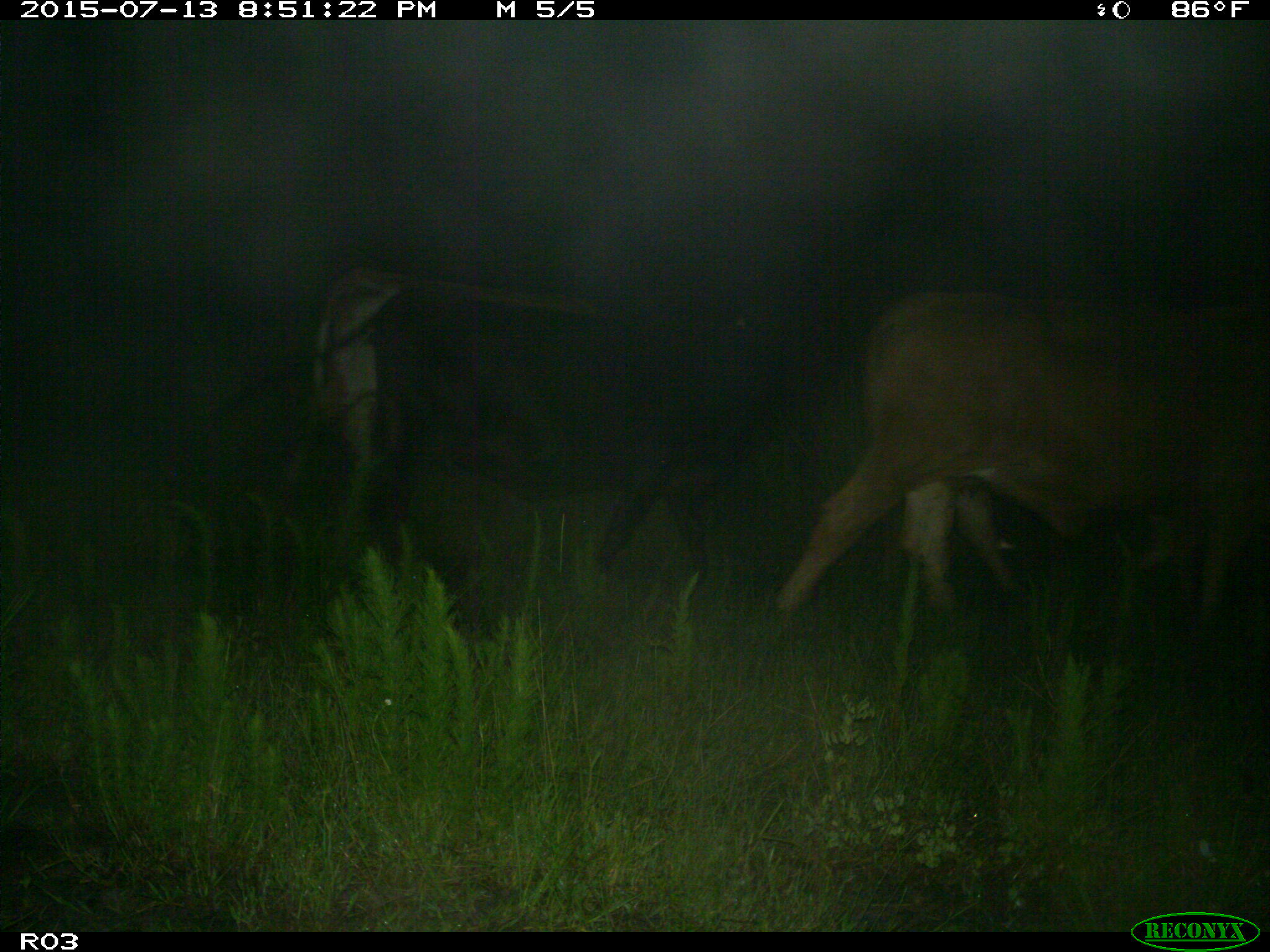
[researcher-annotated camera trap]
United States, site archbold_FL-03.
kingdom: Animalia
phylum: Chordata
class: Mammalia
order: Artiodactyla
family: Bovidae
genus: Bos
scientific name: Bos taurus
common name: domestic cow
Bos taurus (domestic cow).